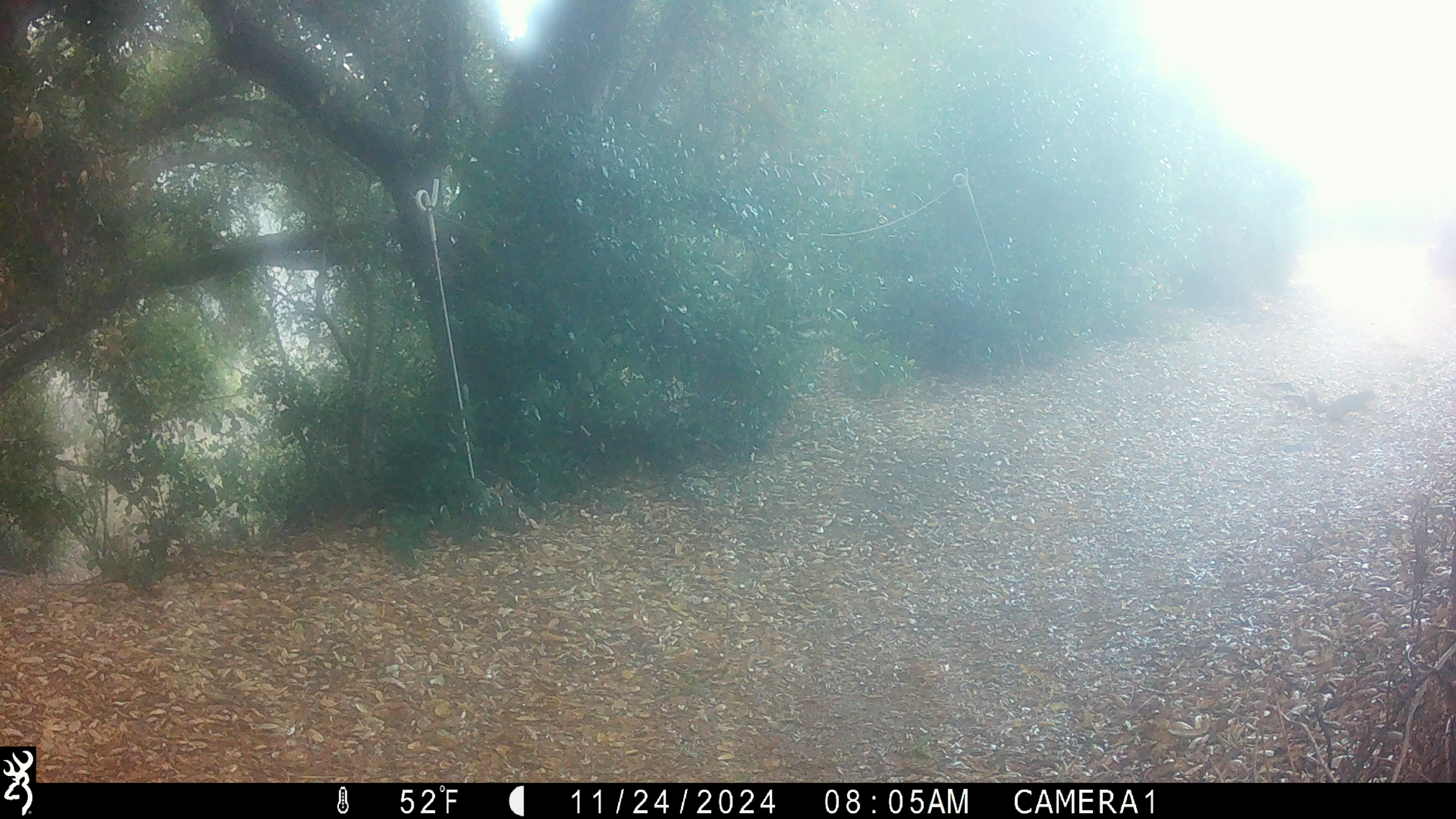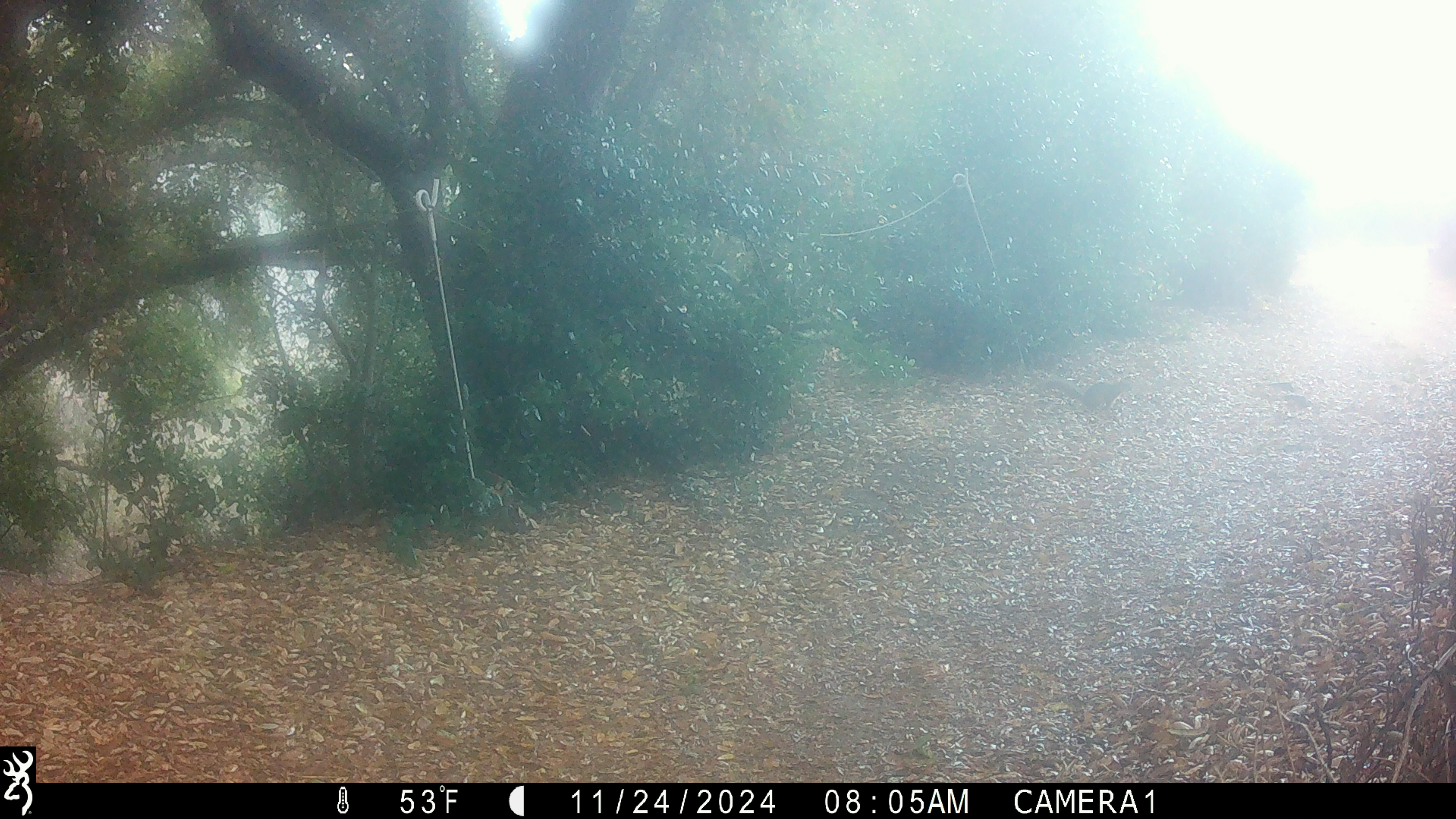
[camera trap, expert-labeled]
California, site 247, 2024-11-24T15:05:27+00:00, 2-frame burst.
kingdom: Animalia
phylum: Chordata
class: Mammalia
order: Rodentia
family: Sciuridae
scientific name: Sciuridae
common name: squirrel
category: unknown squirrel